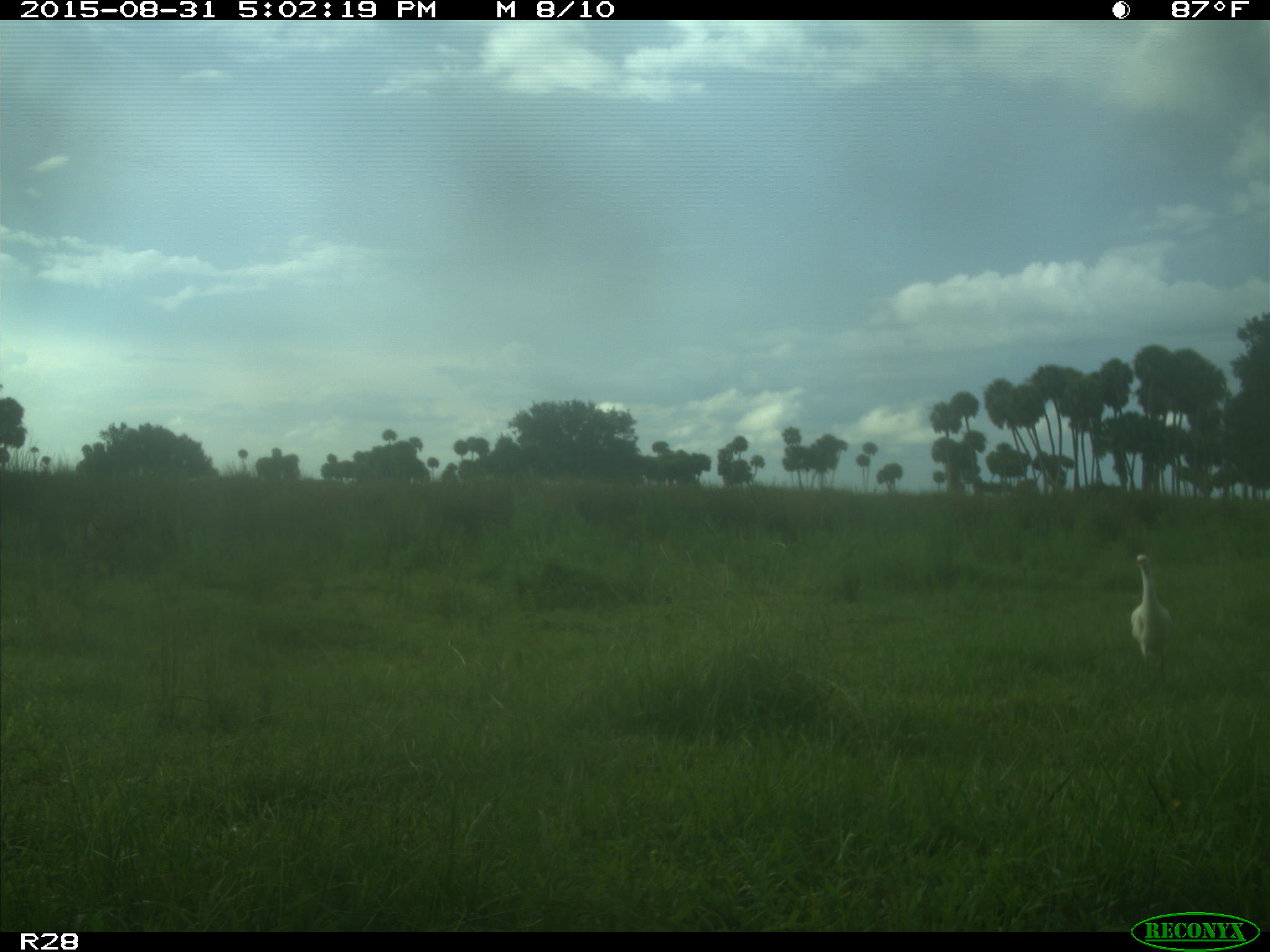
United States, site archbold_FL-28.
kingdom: Animalia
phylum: Chordata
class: Aves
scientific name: Aves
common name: birds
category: unidentified bird